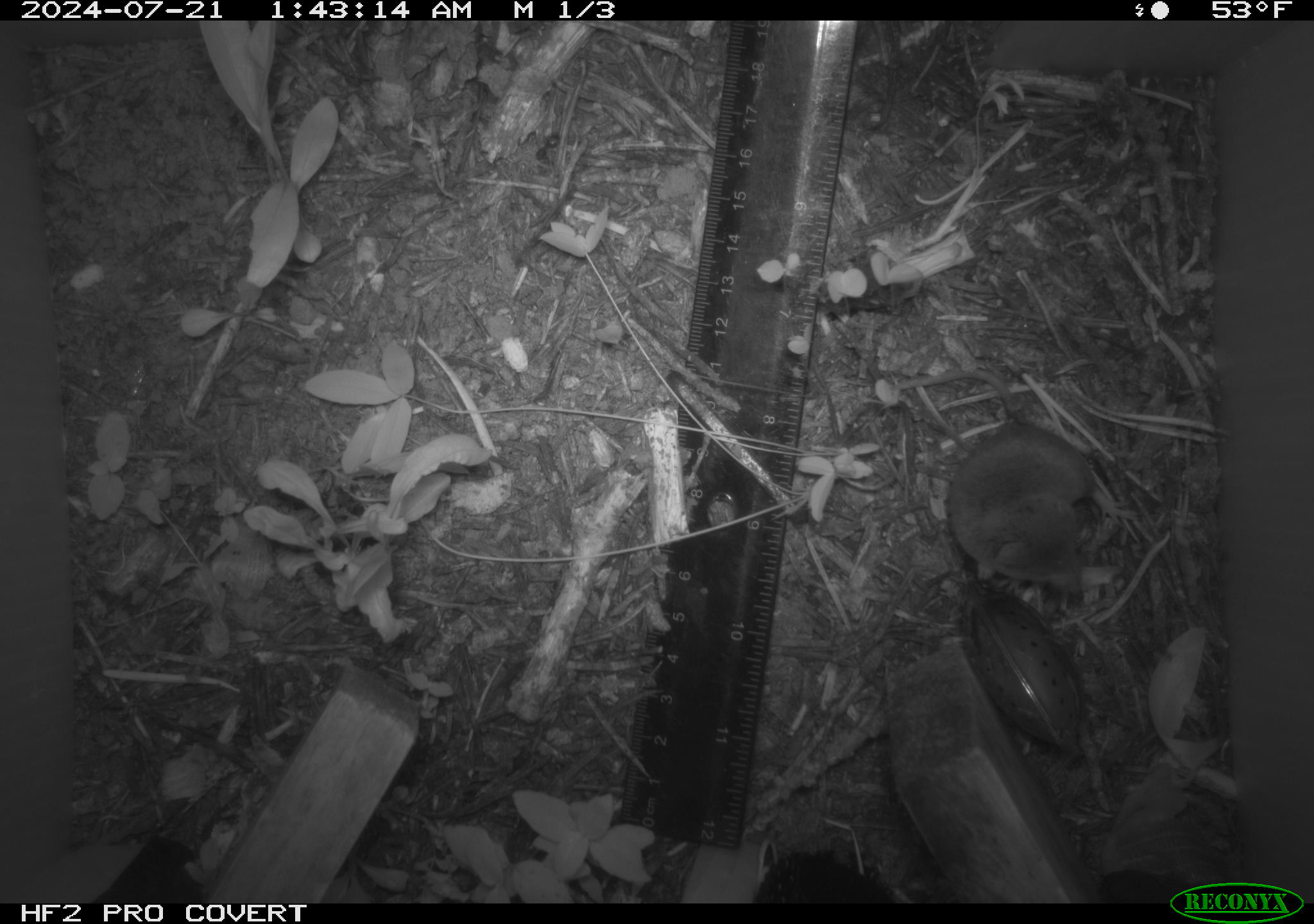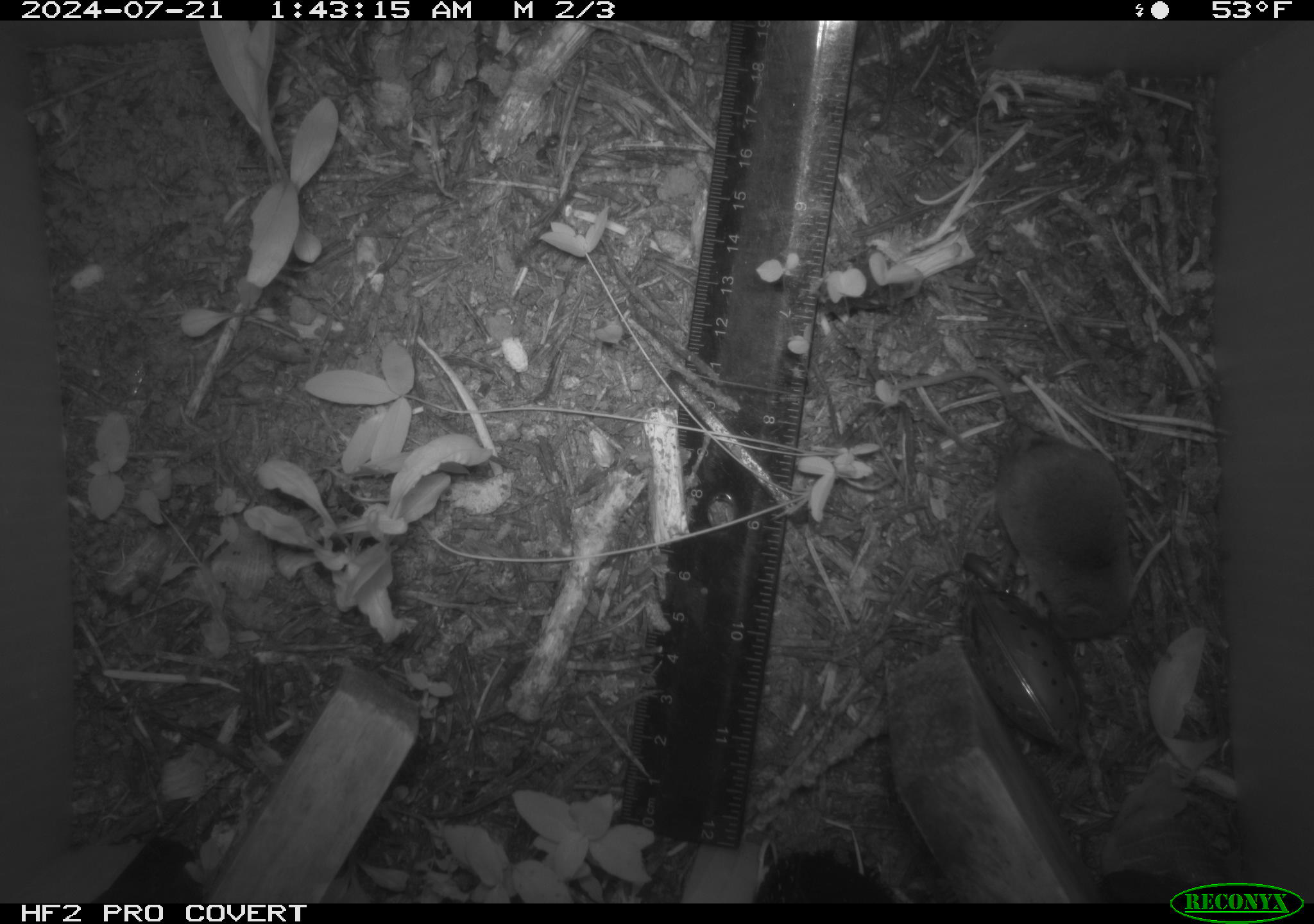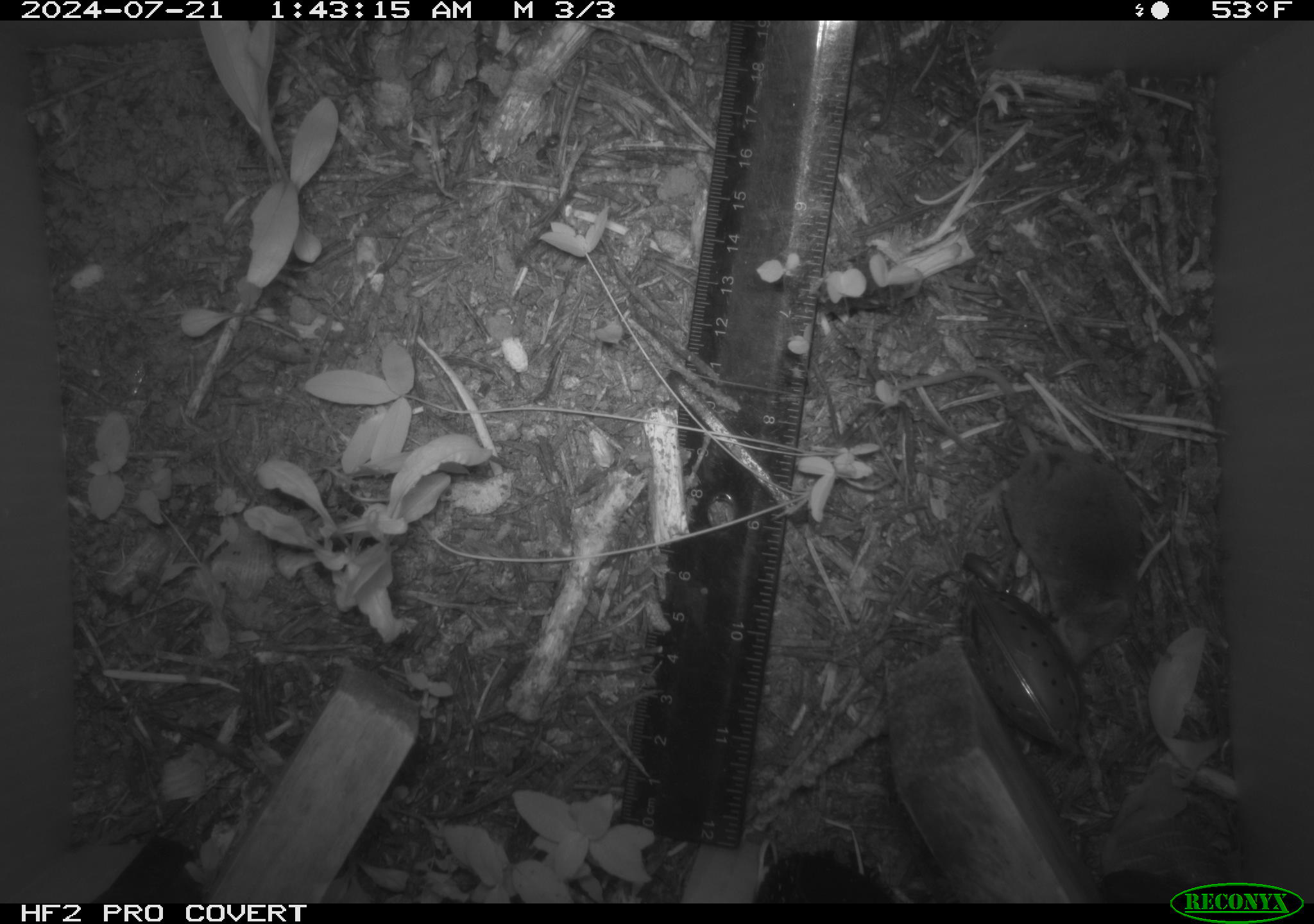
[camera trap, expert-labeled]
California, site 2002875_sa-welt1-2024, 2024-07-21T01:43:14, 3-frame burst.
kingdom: Animalia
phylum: Chordata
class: Mammalia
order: Eulipotyphla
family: Soricidae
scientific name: Soricidae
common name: shrews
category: soricidae family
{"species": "soricidae family (shrews) (Soricidae)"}